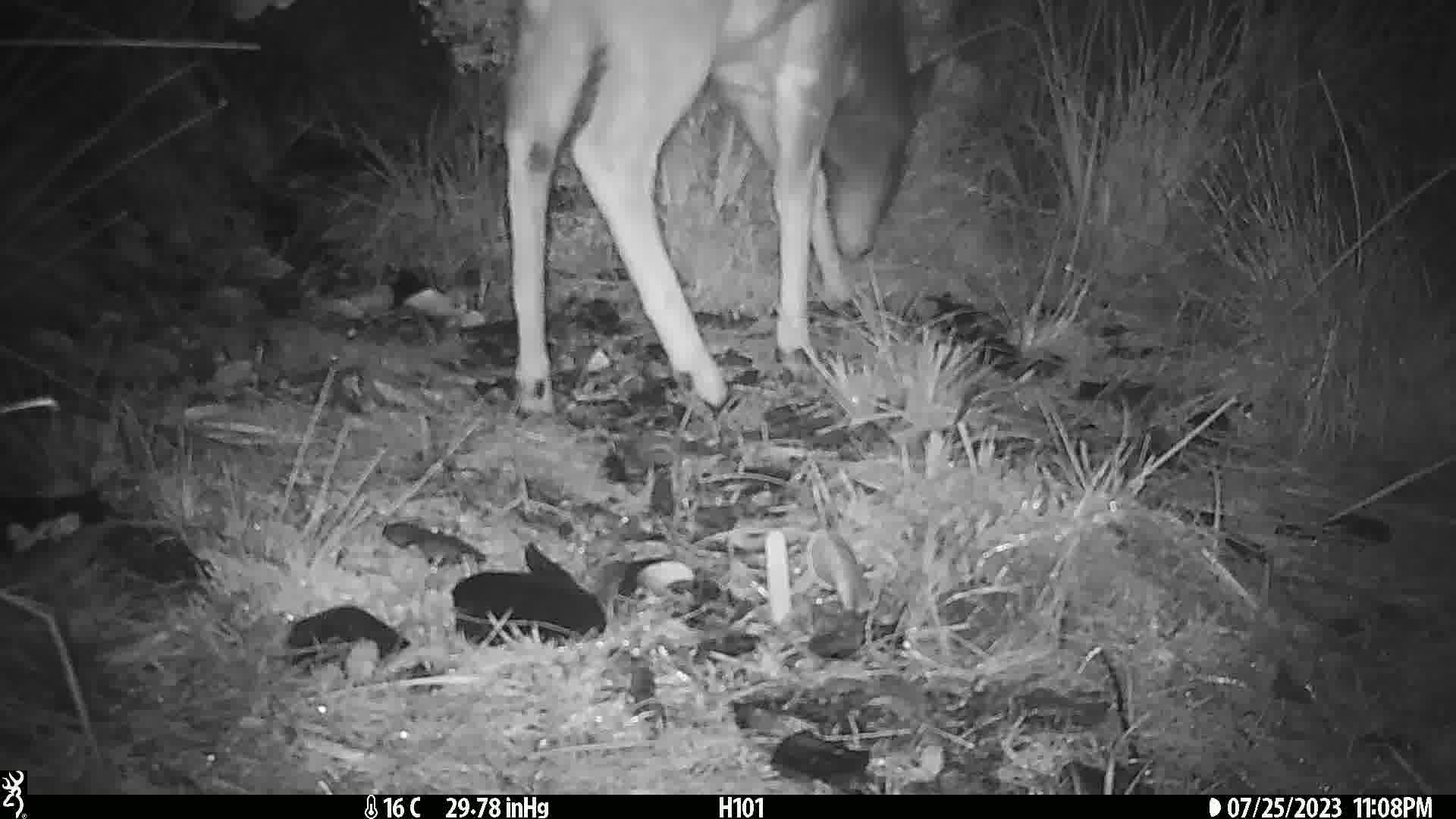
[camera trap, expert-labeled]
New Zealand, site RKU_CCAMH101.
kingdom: Animalia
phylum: Chordata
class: Mammalia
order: Artiodactyla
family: Cervidae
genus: Odocoileus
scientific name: Odocoileus virginianus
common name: white-tailed deer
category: white tailed deer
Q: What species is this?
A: White tailed deer (white-tailed deer) (Odocoileus virginianus).